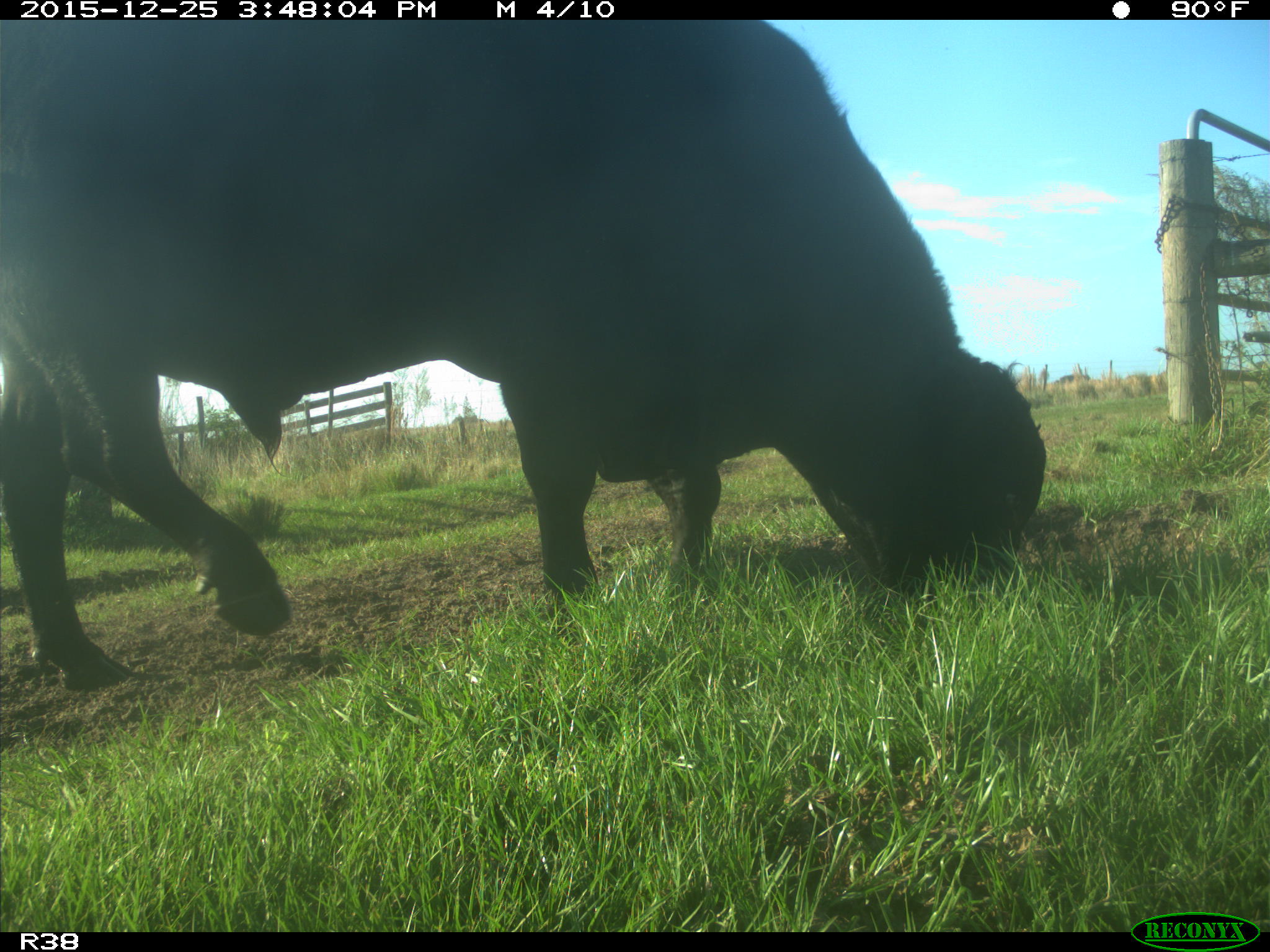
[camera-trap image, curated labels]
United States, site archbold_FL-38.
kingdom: Animalia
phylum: Chordata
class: Mammalia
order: Artiodactyla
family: Bovidae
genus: Bos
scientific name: Bos taurus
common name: domestic cow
Bos taurus (domestic cow).